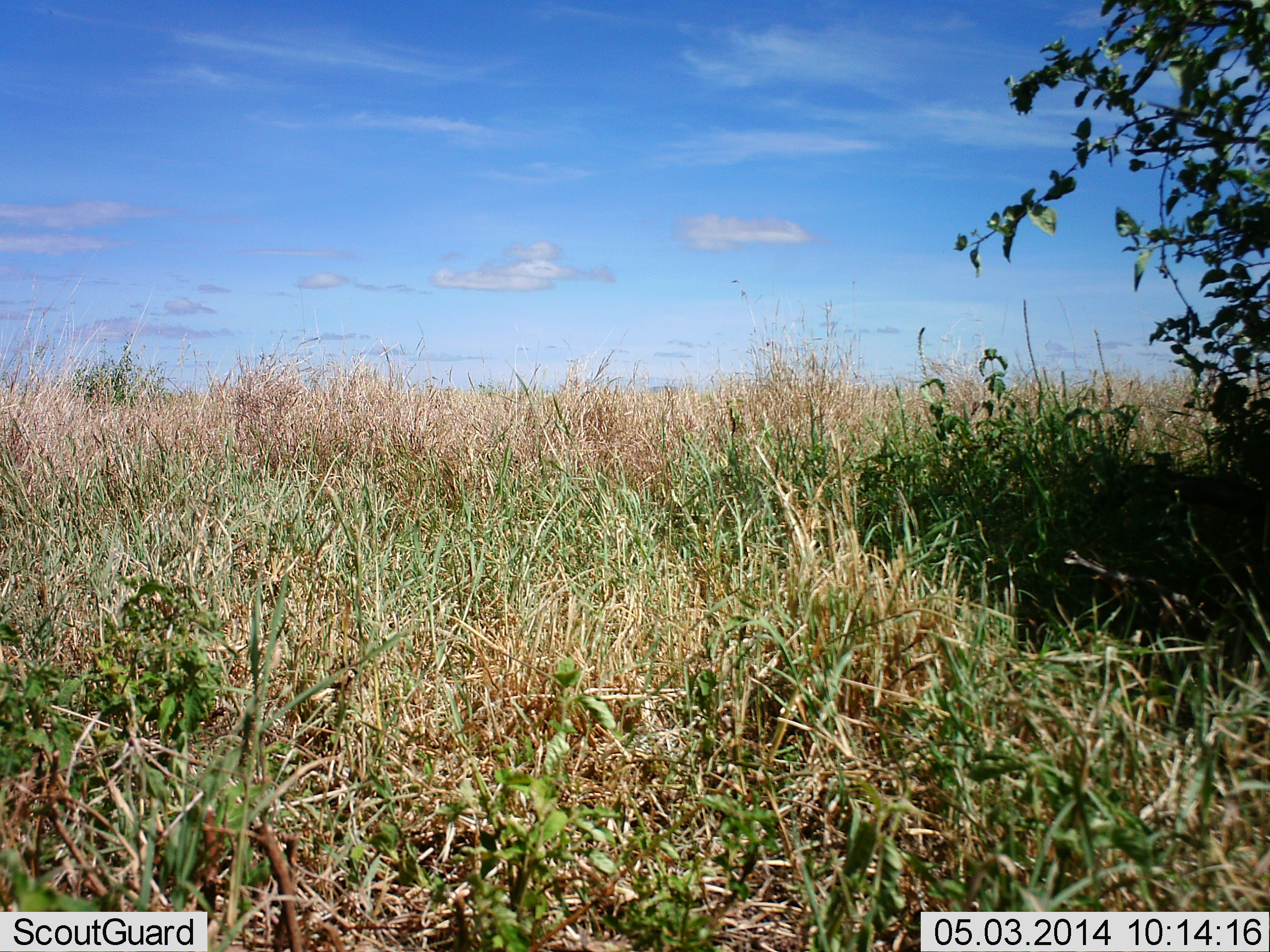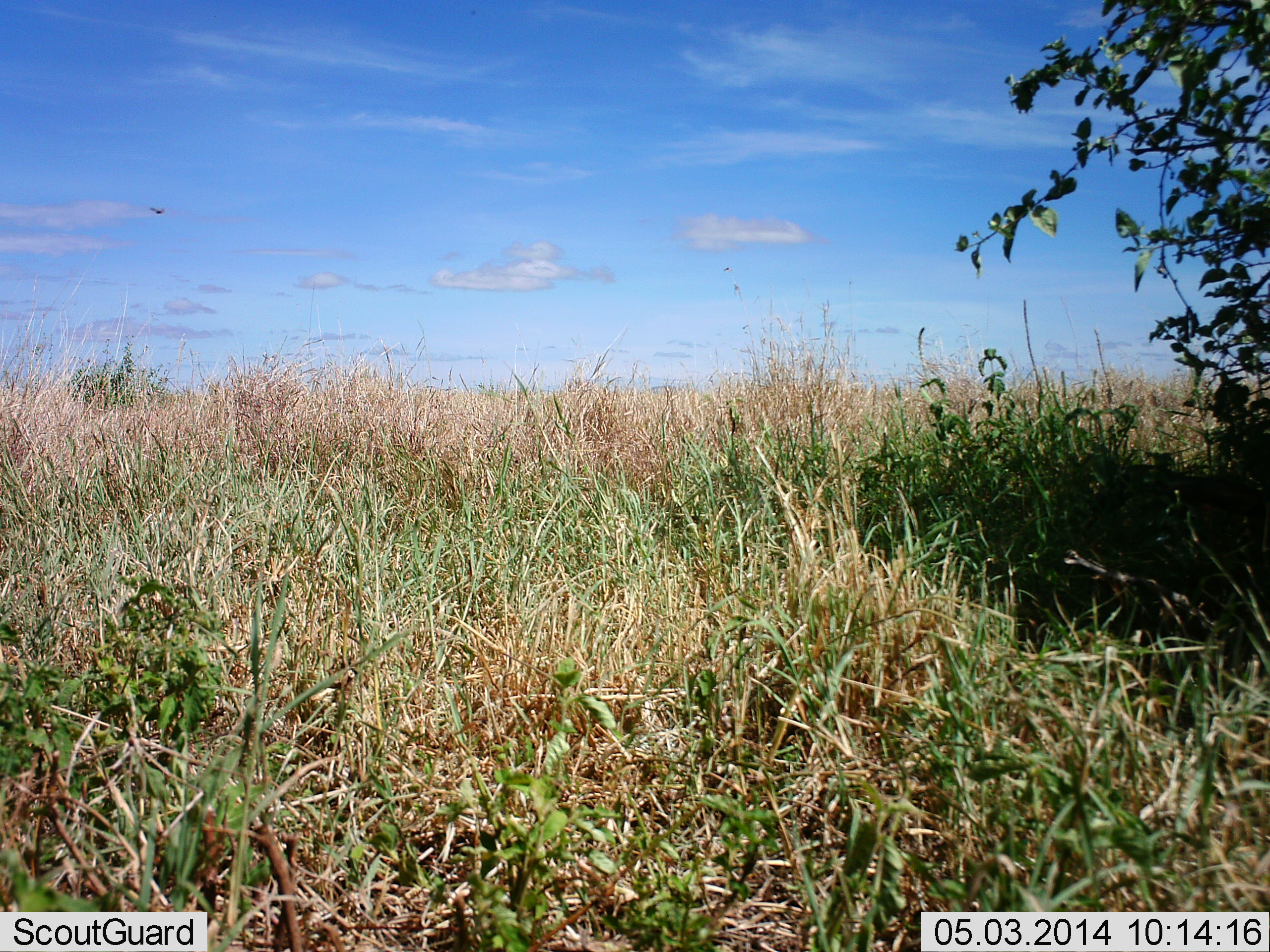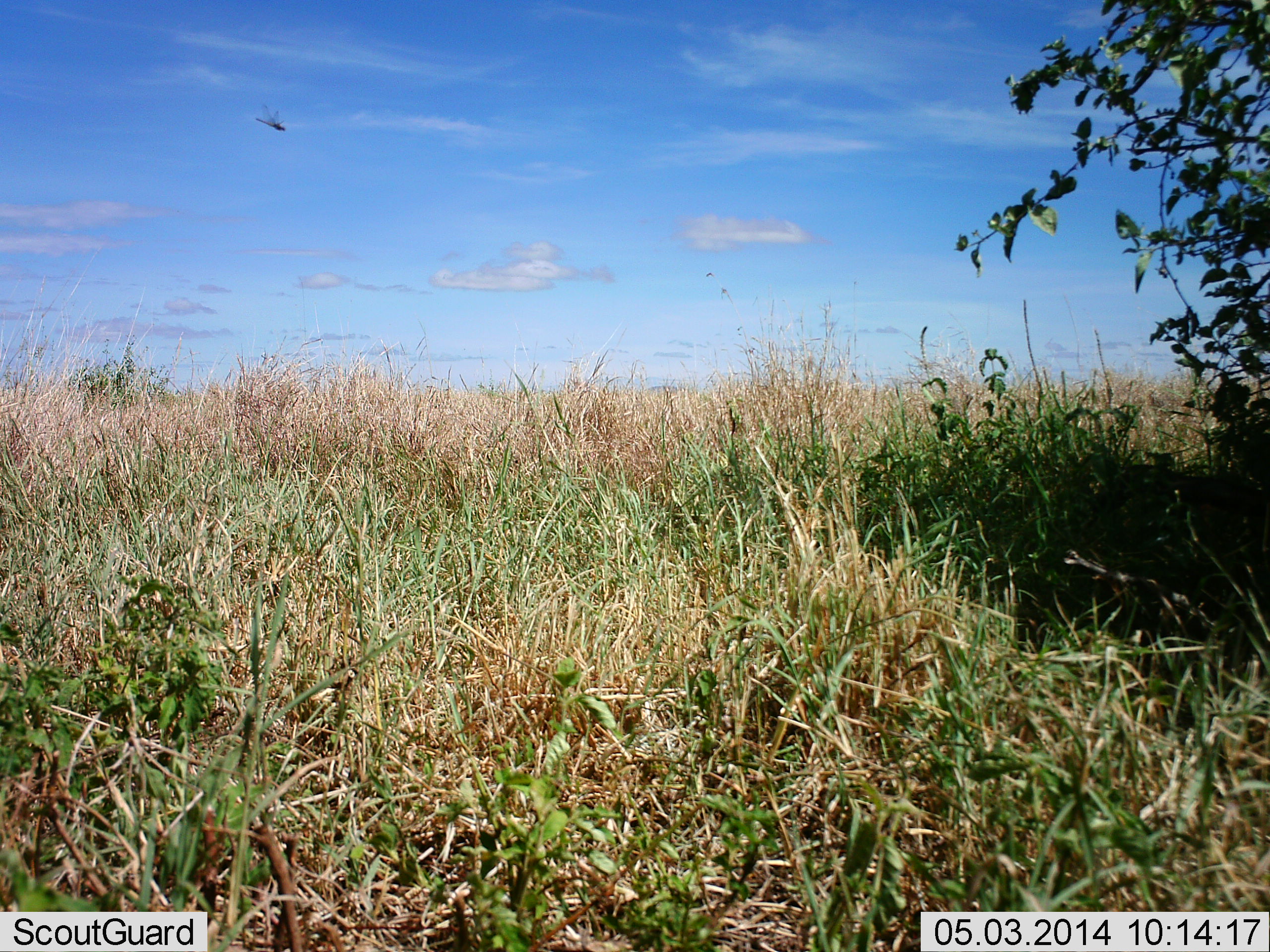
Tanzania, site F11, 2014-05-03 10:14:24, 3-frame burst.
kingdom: Animalia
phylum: Arthropoda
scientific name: Arthropoda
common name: arthropods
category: insectspider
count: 1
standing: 0%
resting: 0%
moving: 100%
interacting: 0%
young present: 0%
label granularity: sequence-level